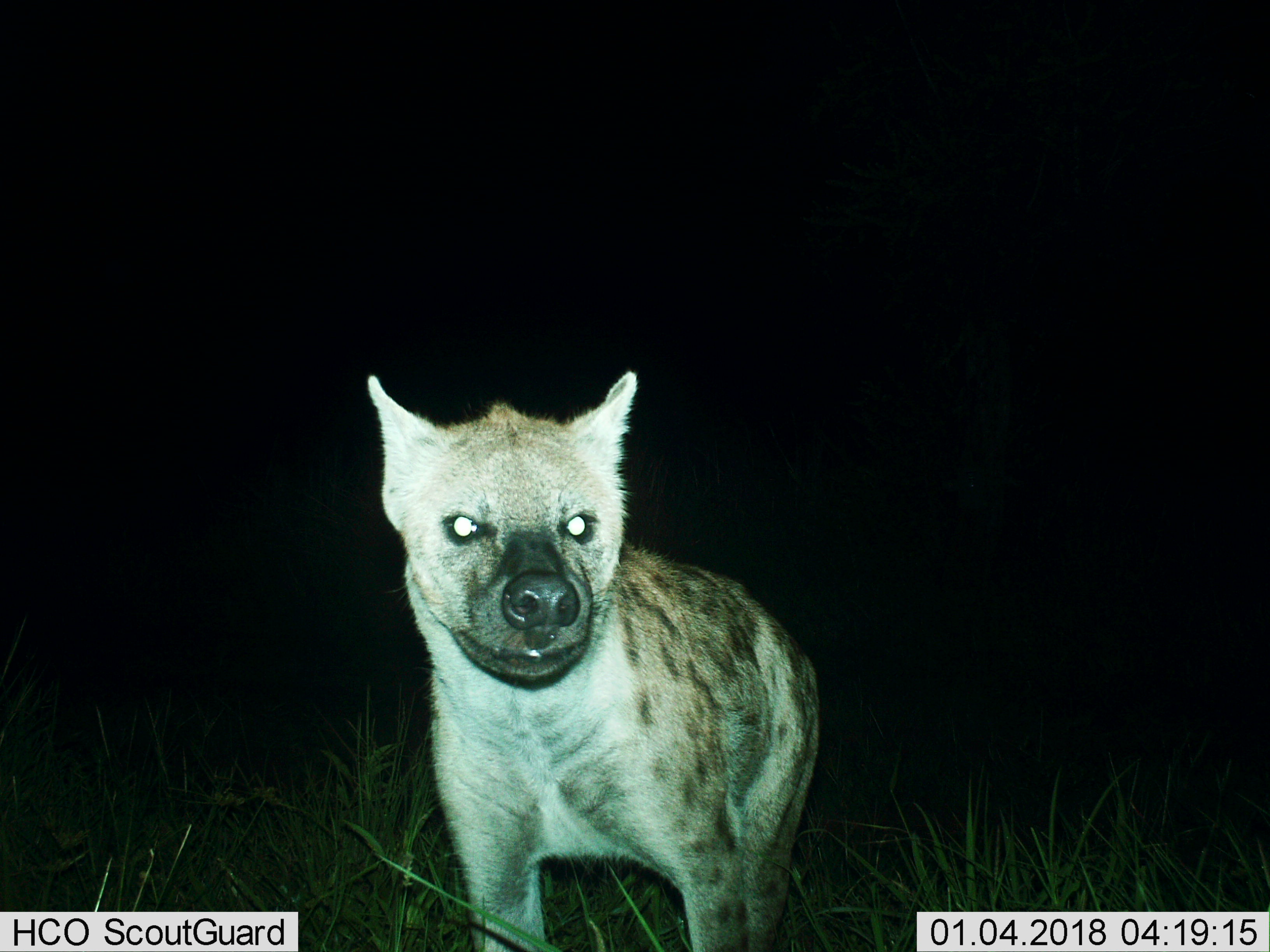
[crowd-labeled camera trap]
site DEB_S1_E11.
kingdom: Animalia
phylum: Chordata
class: Mammalia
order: Carnivora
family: Hyaenidae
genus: Crocuta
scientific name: Crocuta crocuta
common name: spotted hyena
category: hyenaspotted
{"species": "hyenaspotted (spotted hyena) (Crocuta crocuta)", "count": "1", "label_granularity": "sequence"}